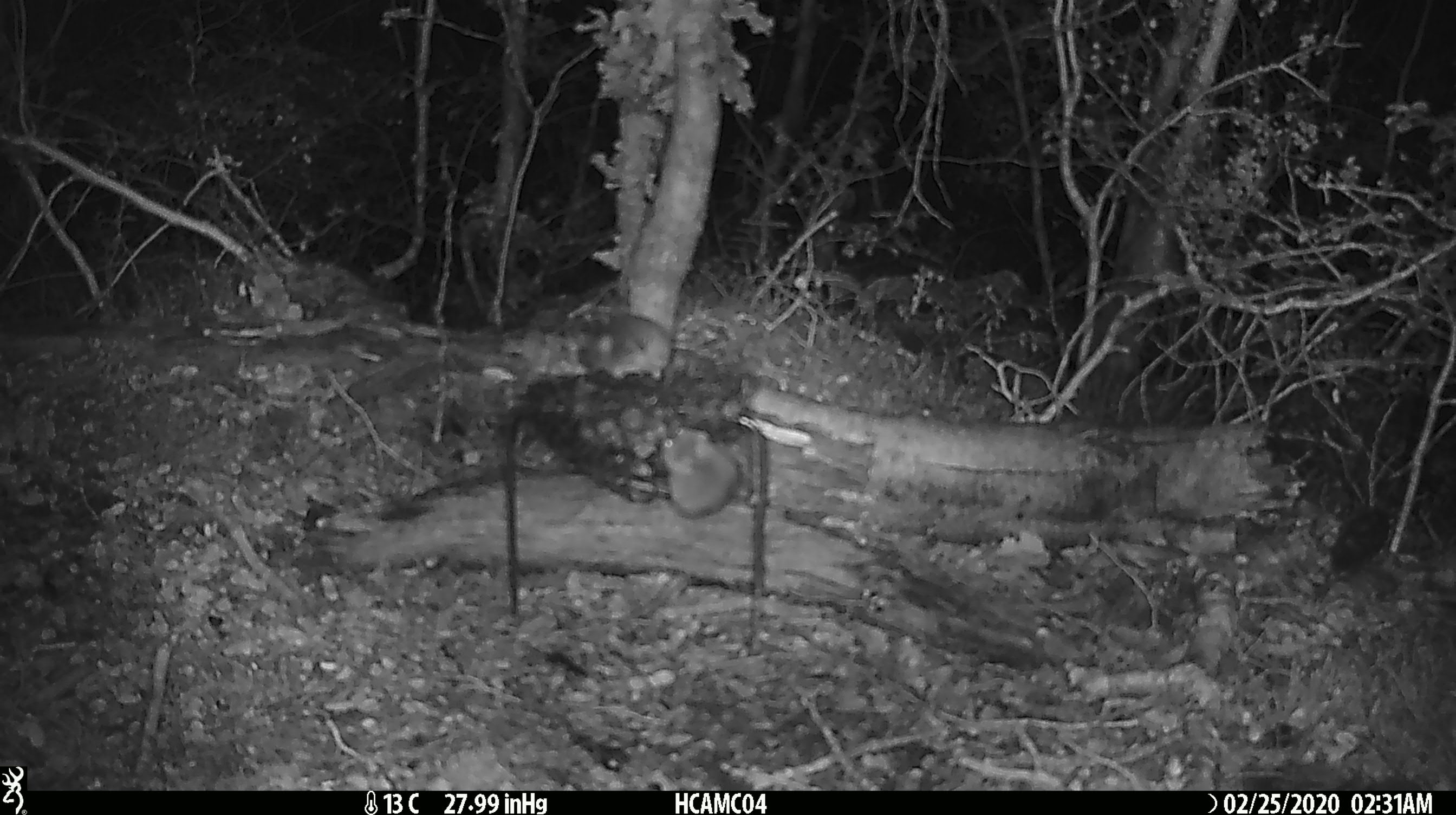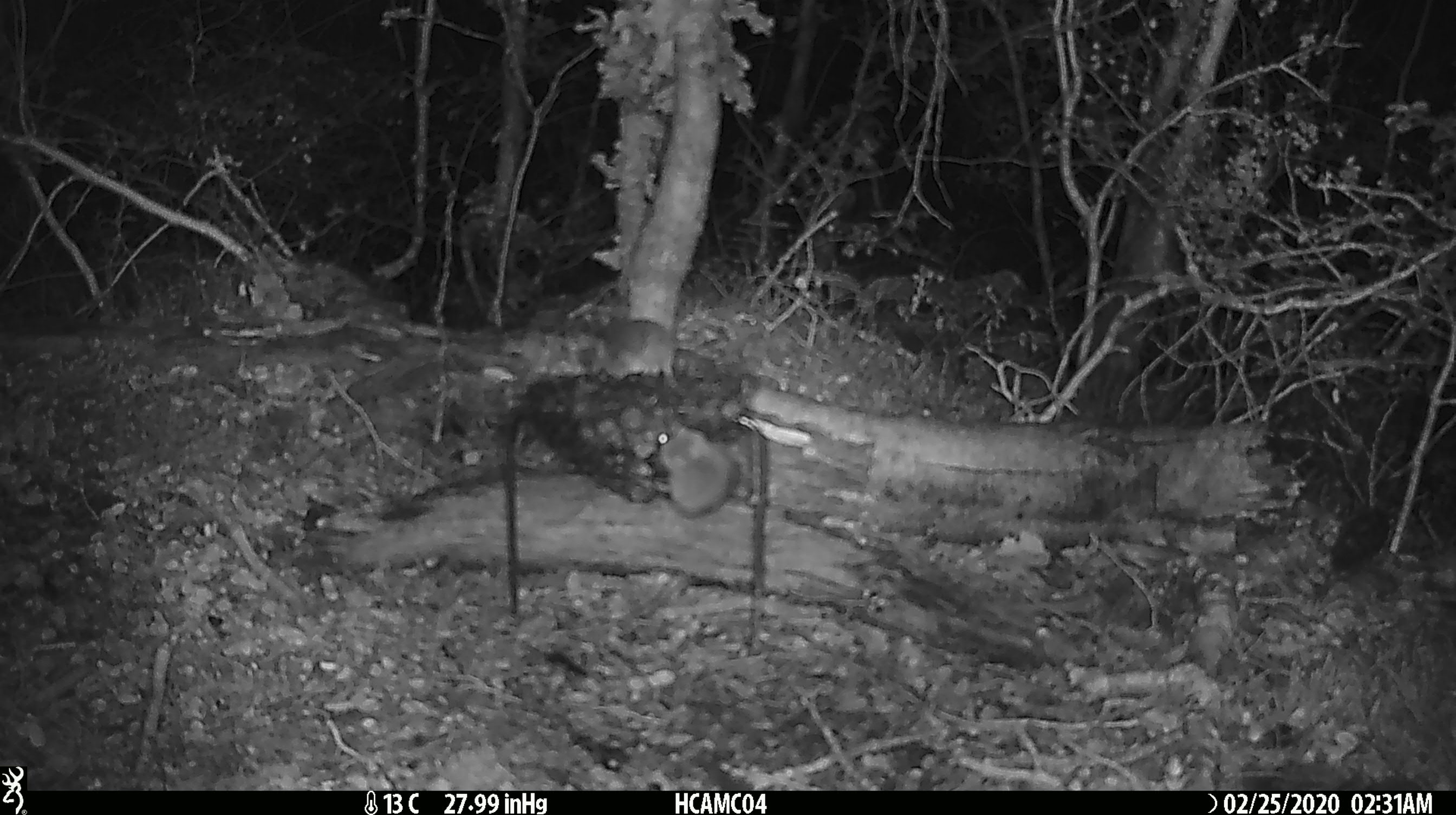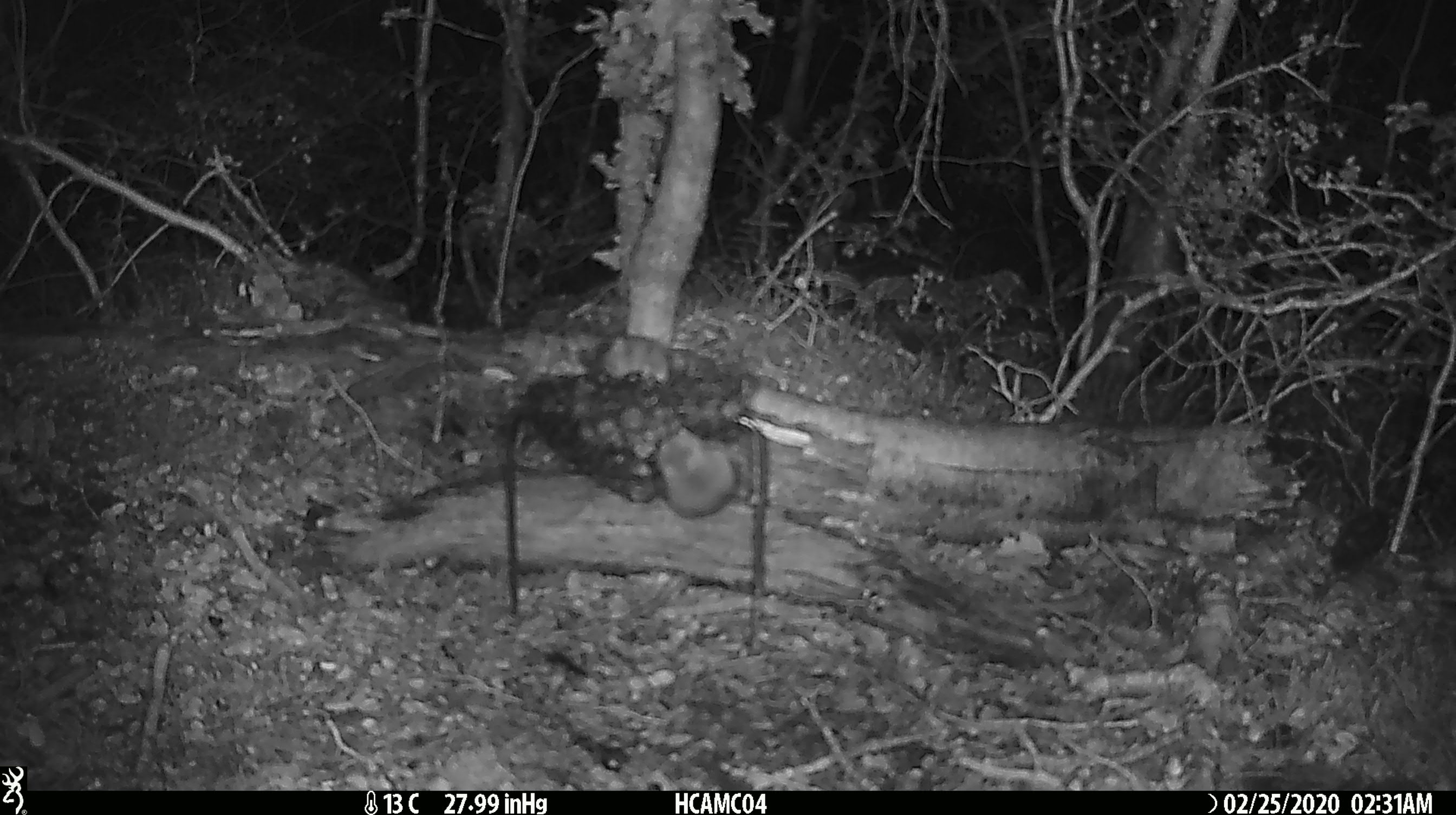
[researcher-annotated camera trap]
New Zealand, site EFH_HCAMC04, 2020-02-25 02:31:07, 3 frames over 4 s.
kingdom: Animalia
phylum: Chordata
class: Mammalia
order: Rodentia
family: Muridae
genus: Mus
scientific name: Mus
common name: mouse